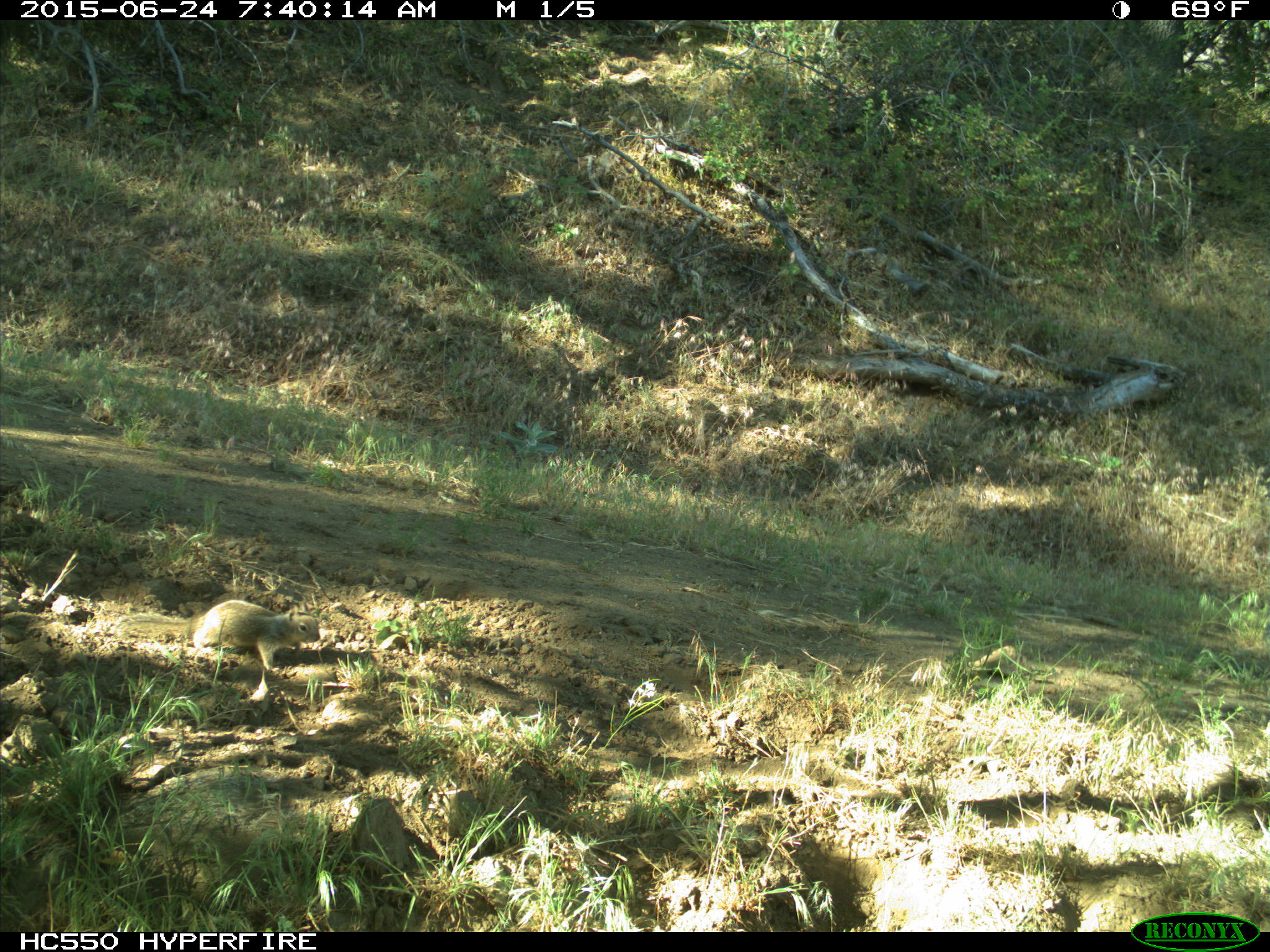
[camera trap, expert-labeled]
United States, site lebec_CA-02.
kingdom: Animalia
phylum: Chordata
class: Mammalia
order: Rodentia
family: Sciuridae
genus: Otospermophilus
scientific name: Otospermophilus beecheyi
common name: california ground squirrel